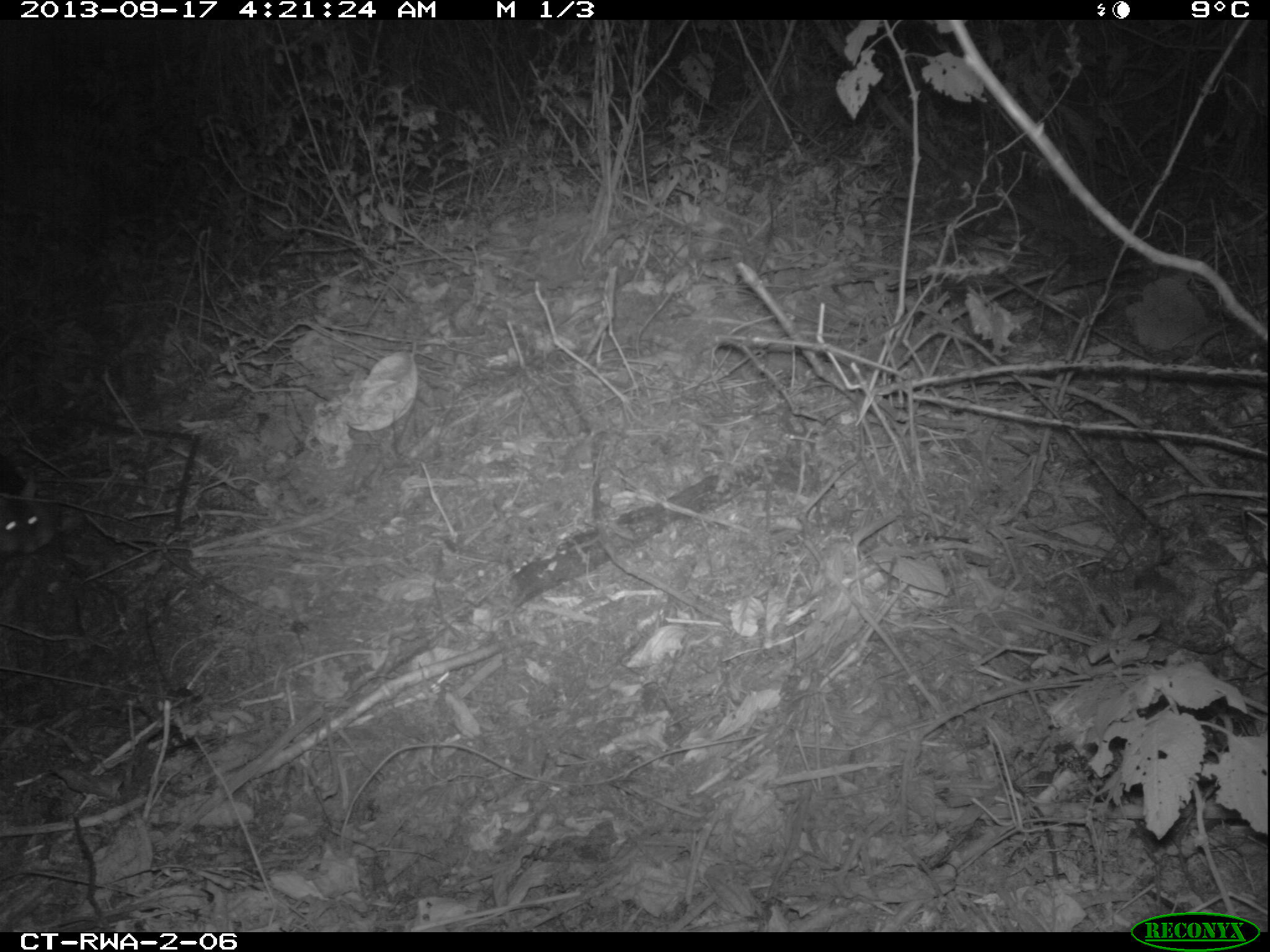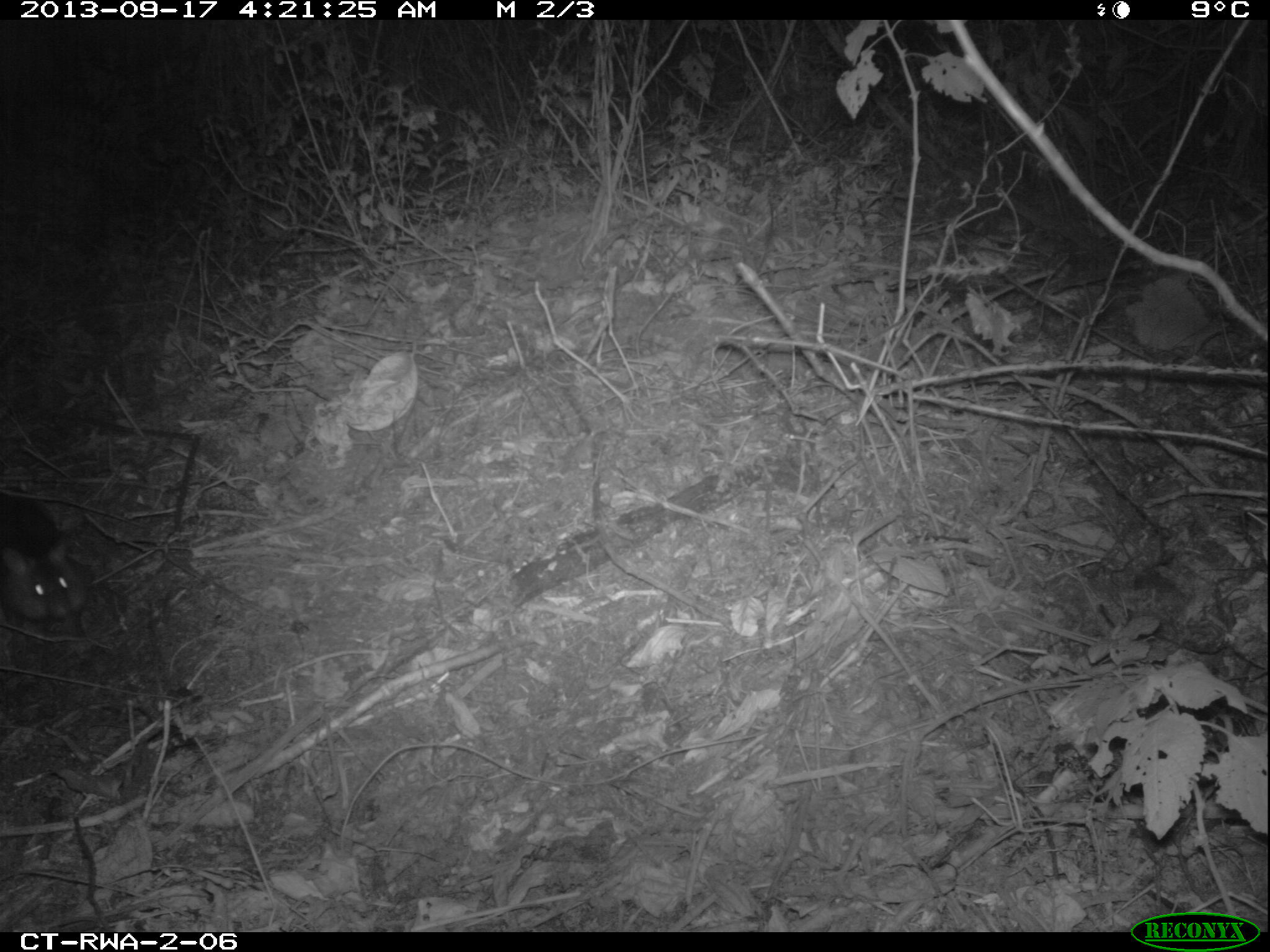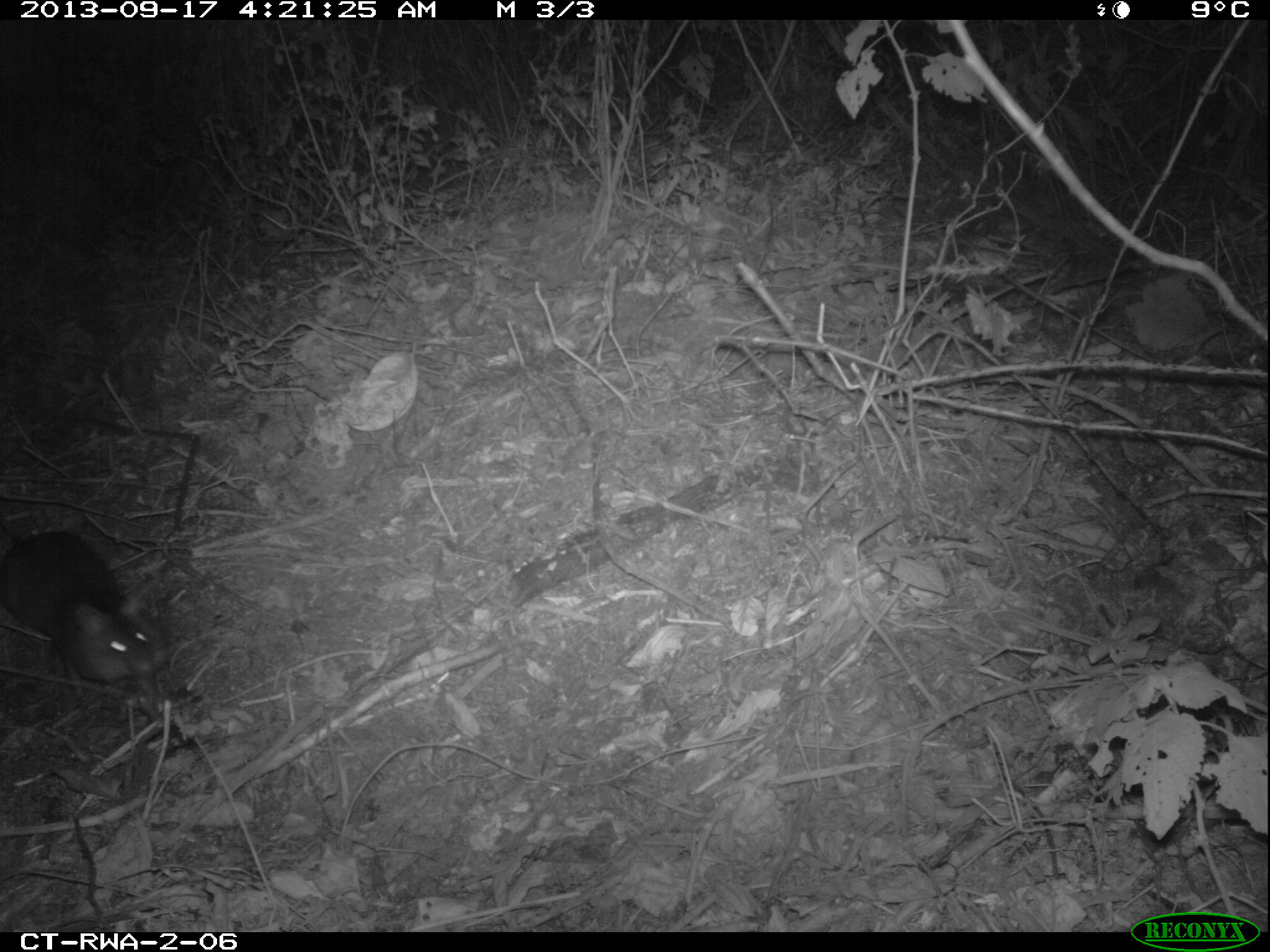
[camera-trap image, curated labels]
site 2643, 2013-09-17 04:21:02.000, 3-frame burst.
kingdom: Animalia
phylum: Chordata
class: Mammalia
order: Rodentia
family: Nesomyidae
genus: Cricetomys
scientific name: Cricetomys gambianus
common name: african giant pouched rat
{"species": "Cricetomys gambianus (african giant pouched rat)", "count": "1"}